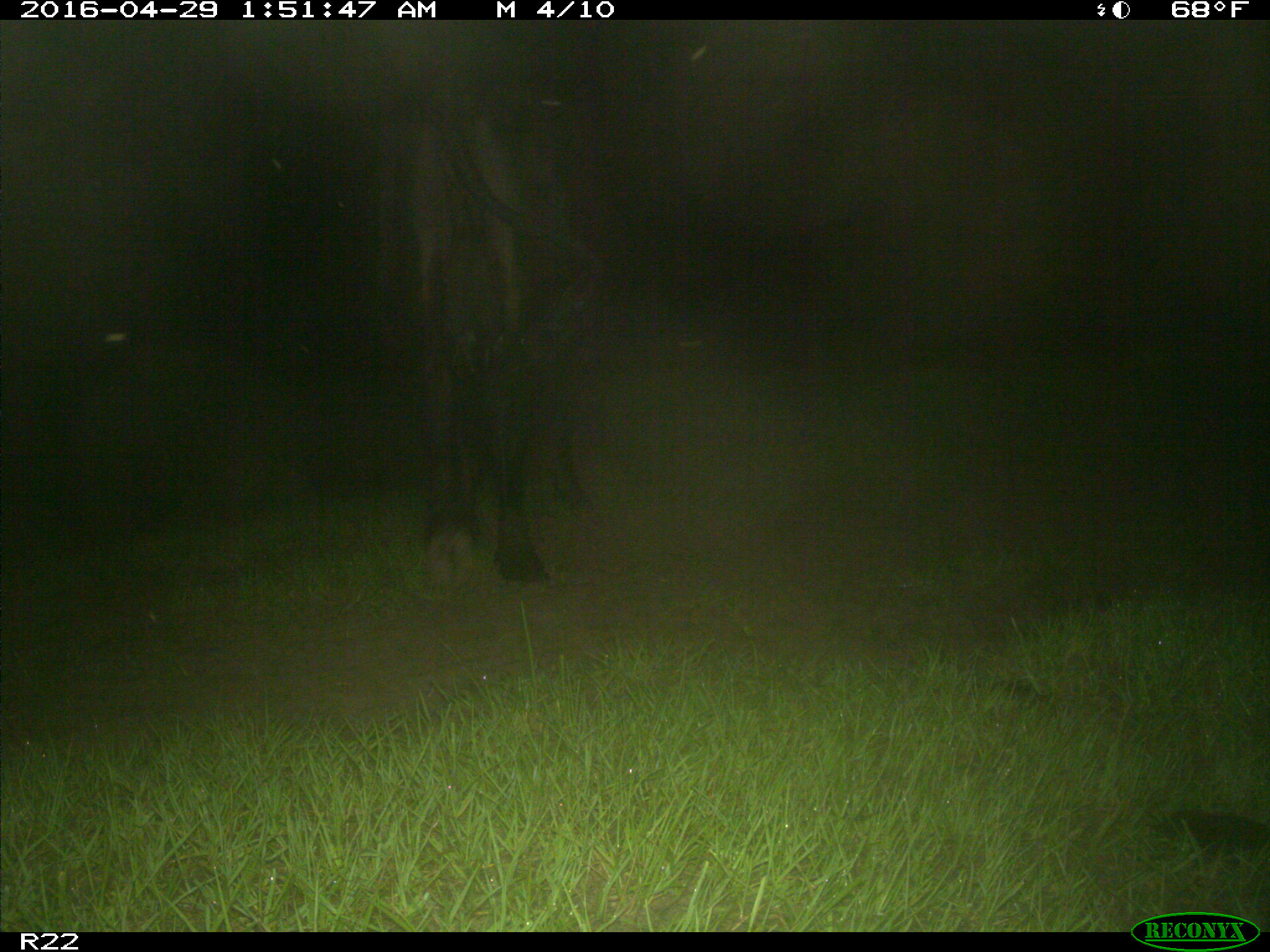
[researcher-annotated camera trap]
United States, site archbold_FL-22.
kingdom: Animalia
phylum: Chordata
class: Mammalia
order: Artiodactyla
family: Bovidae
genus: Bos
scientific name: Bos taurus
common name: domestic cow